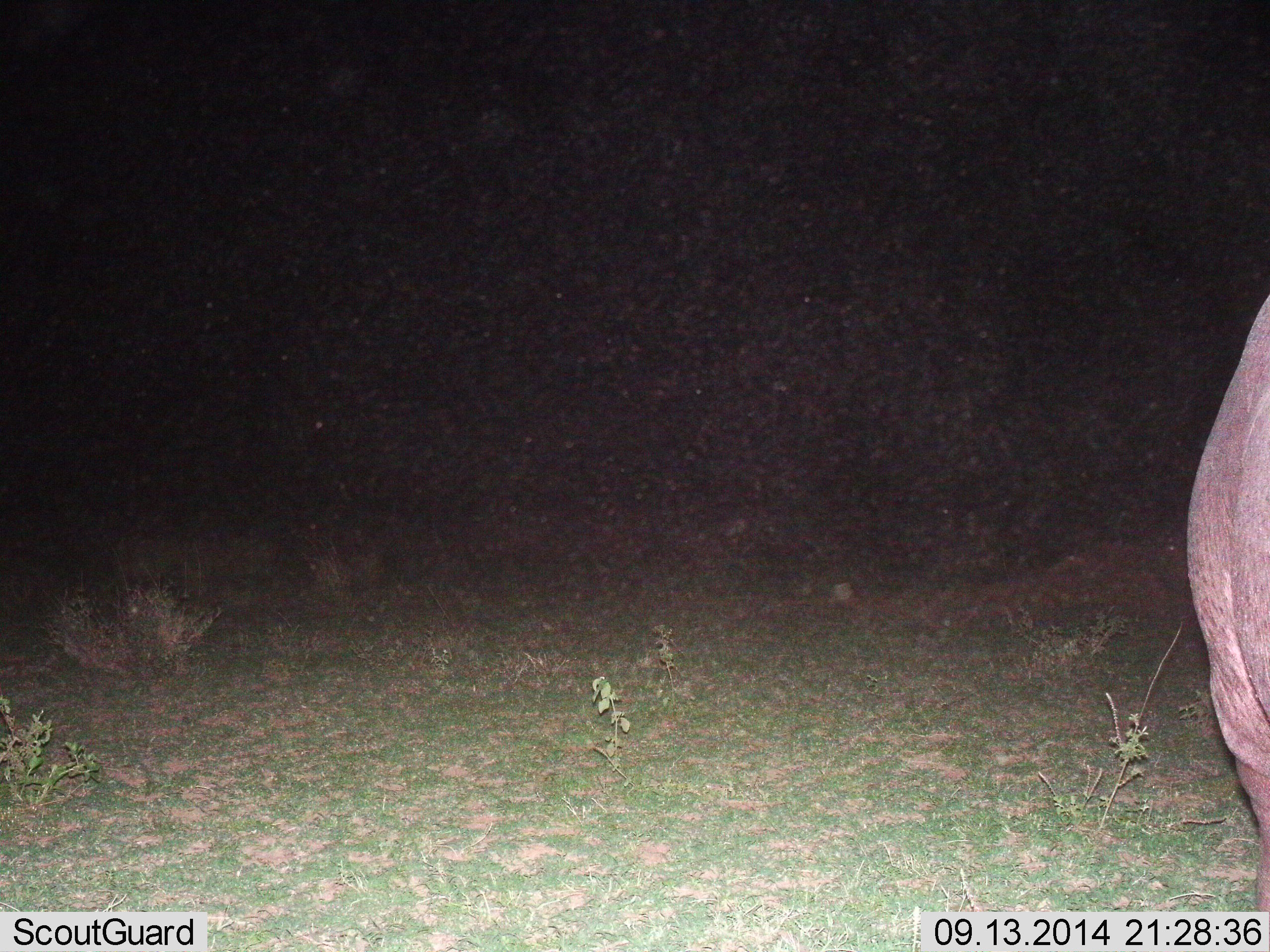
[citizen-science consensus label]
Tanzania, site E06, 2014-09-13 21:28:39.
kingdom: Animalia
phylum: Chordata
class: Mammalia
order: Artiodactyla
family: Hippopotamidae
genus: Hippopotamus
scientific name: Hippopotamus amphibius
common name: hippopotamus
Hippopotamus (Hippopotamus amphibius), count 1. Behavior (volunteer vote fractions): standing 80%, resting 10%, moving 10%, interacting 0%. Young present (vote fraction): 0%. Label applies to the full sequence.